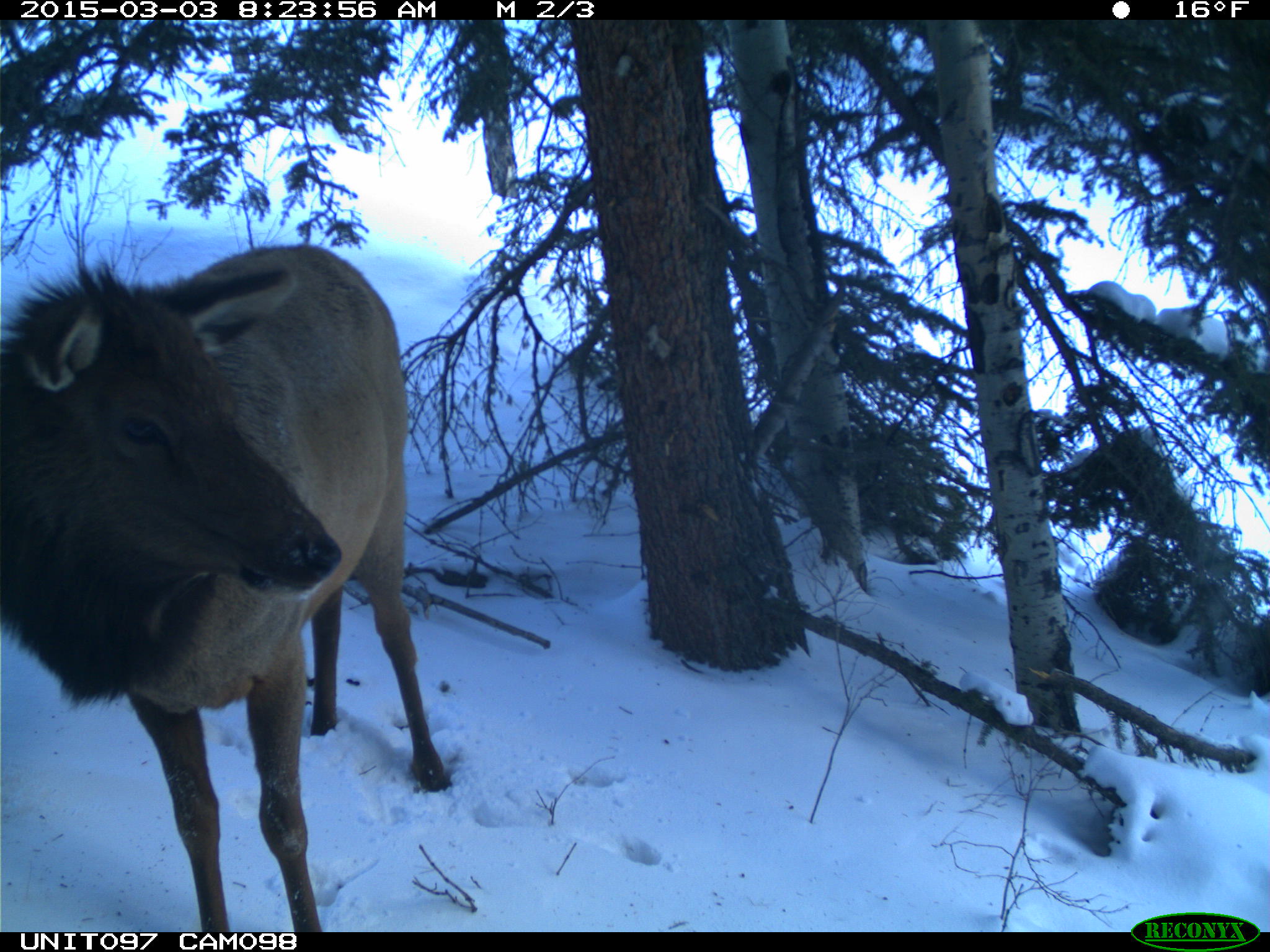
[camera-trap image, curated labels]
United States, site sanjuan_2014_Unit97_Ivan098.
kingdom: Animalia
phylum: Chordata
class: Mammalia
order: Artiodactyla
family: Cervidae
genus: Cervus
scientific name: Cervus elaphus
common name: red deer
Cervus elaphus (red deer).